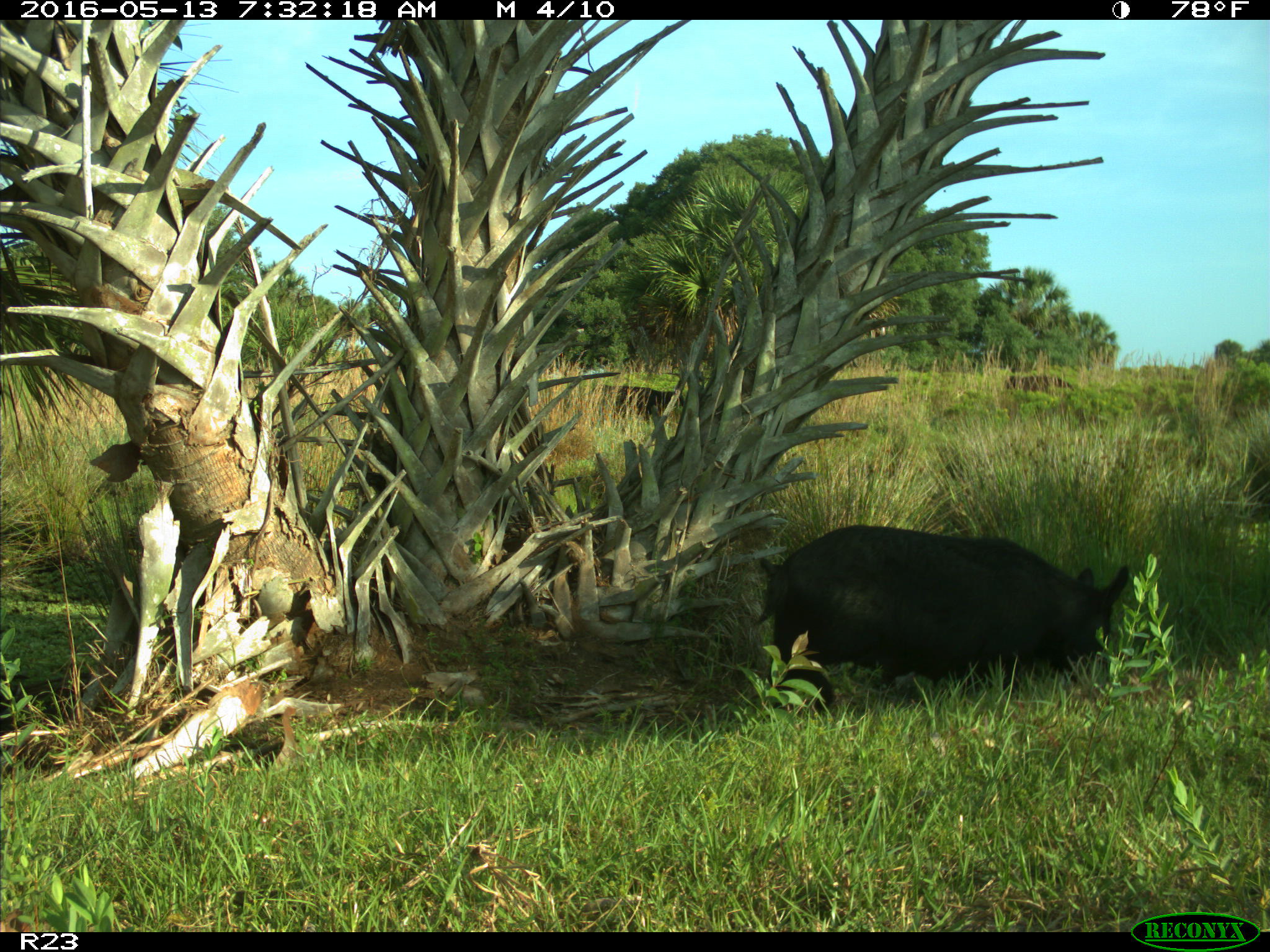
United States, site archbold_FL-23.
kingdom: Animalia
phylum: Chordata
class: Mammalia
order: Artiodactyla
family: Suidae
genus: Sus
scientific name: Sus scrofa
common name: wild boar